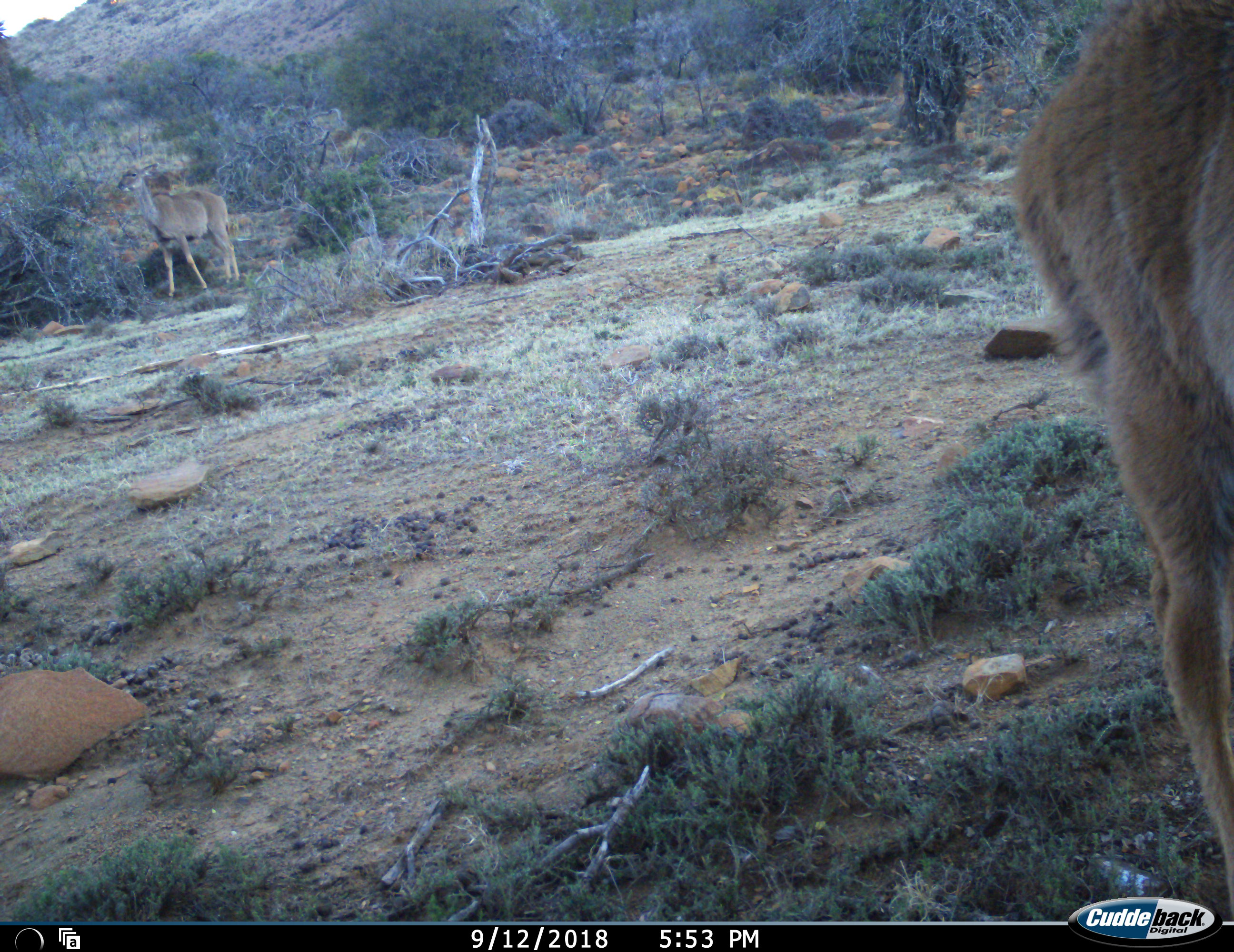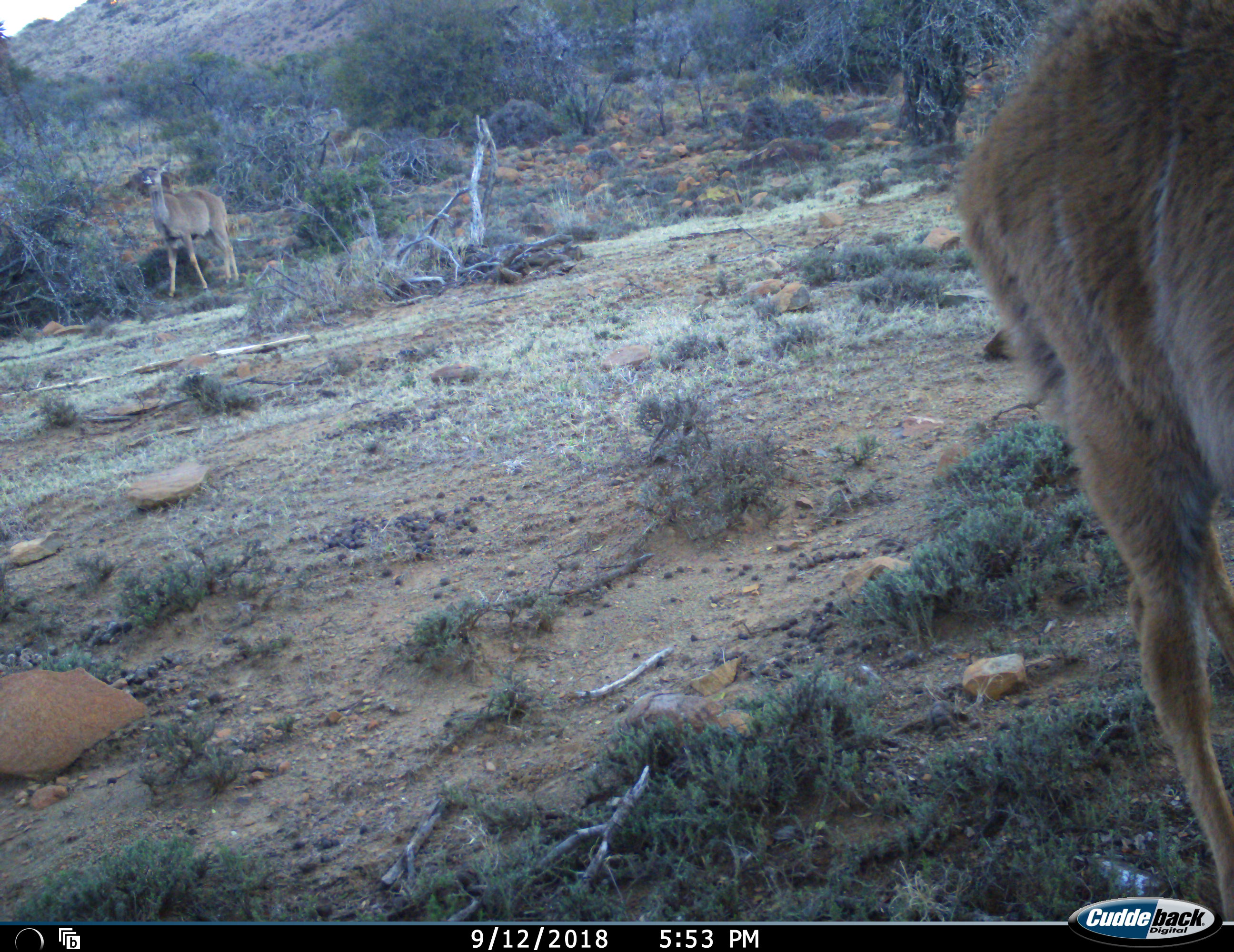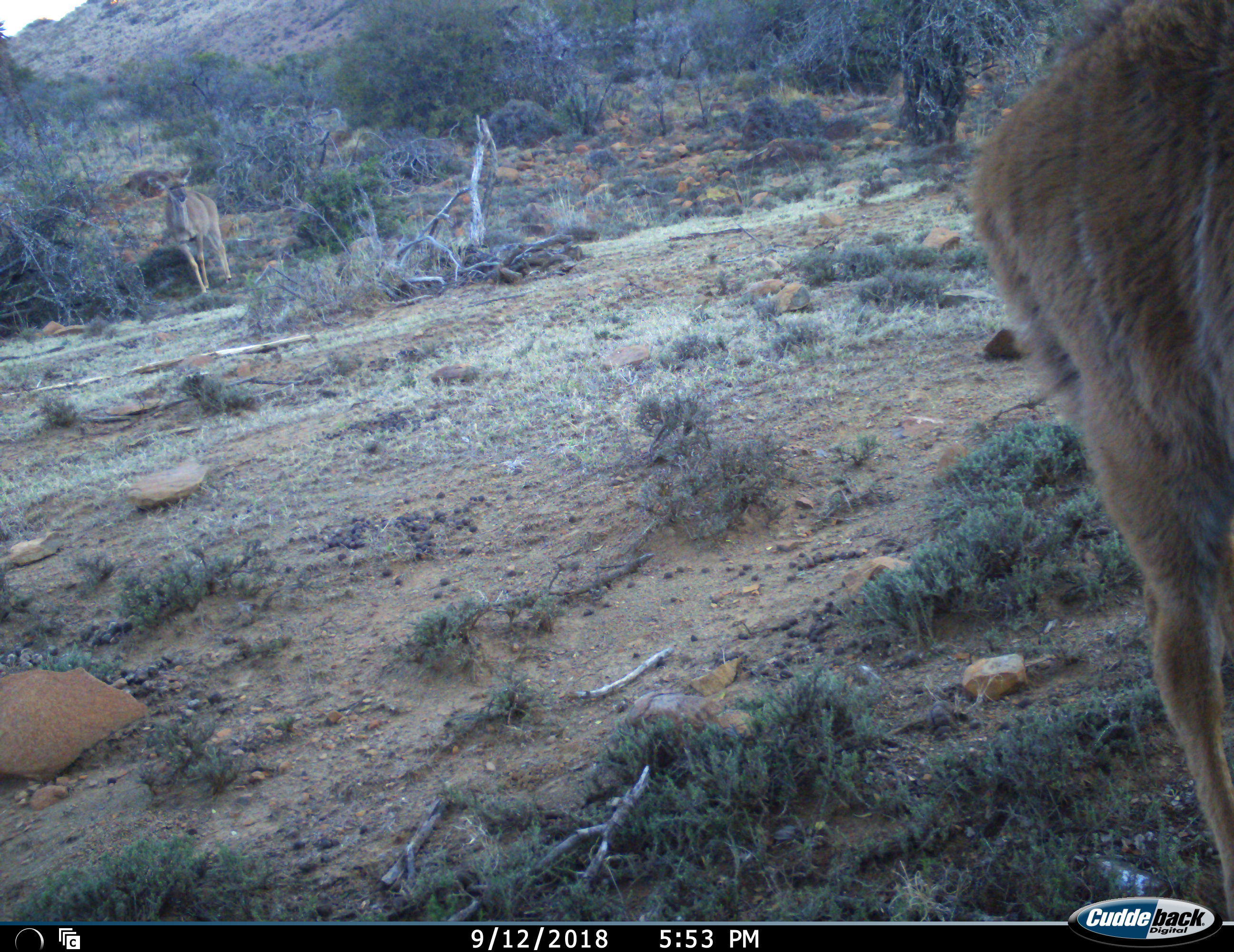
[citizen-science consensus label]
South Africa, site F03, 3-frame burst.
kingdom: Animalia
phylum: Chordata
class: Mammalia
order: Artiodactyla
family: Bovidae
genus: Tragelaphus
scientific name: Tragelaphus strepsiceros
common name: greater kudu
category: kudu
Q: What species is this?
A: Kudu (greater kudu) (Tragelaphus strepsiceros).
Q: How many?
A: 2.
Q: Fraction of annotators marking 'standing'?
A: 88%.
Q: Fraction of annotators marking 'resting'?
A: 0%.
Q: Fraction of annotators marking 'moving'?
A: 25%.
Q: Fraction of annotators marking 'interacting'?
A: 0%.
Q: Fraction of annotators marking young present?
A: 25%.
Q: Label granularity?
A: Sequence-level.